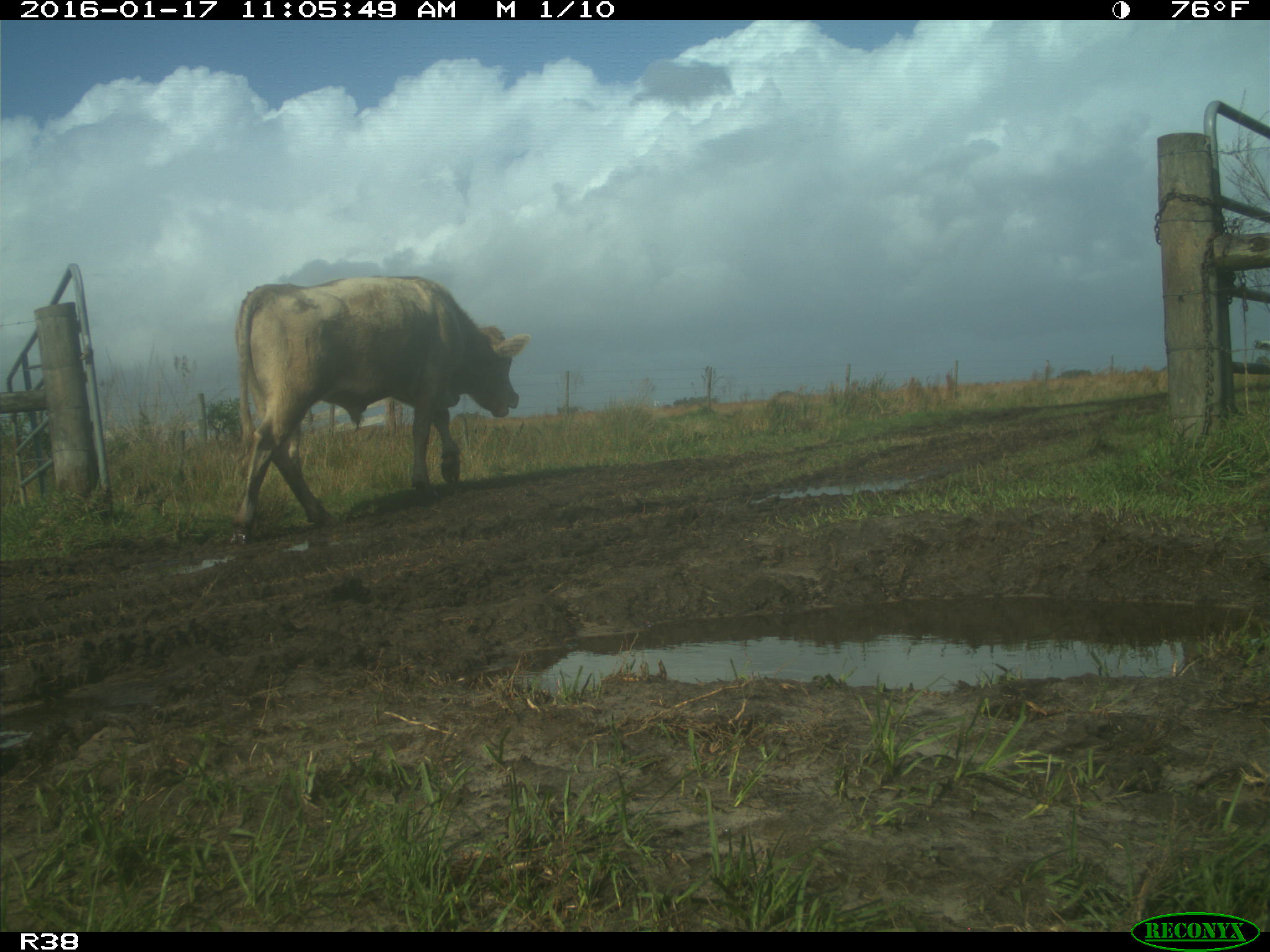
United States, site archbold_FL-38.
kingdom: Animalia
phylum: Chordata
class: Mammalia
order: Artiodactyla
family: Bovidae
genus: Bos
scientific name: Bos taurus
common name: domestic cow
Bos taurus (domestic cow).